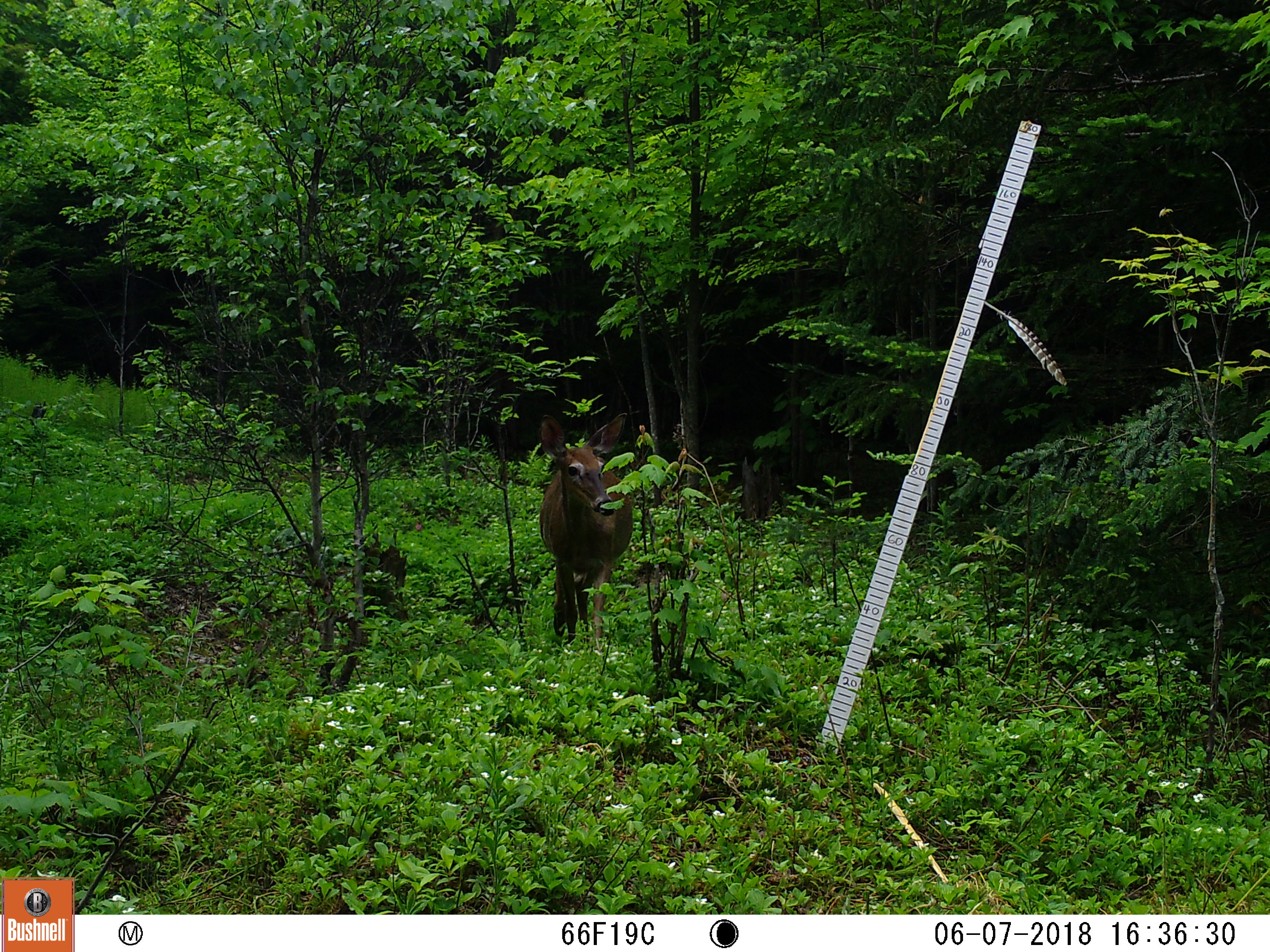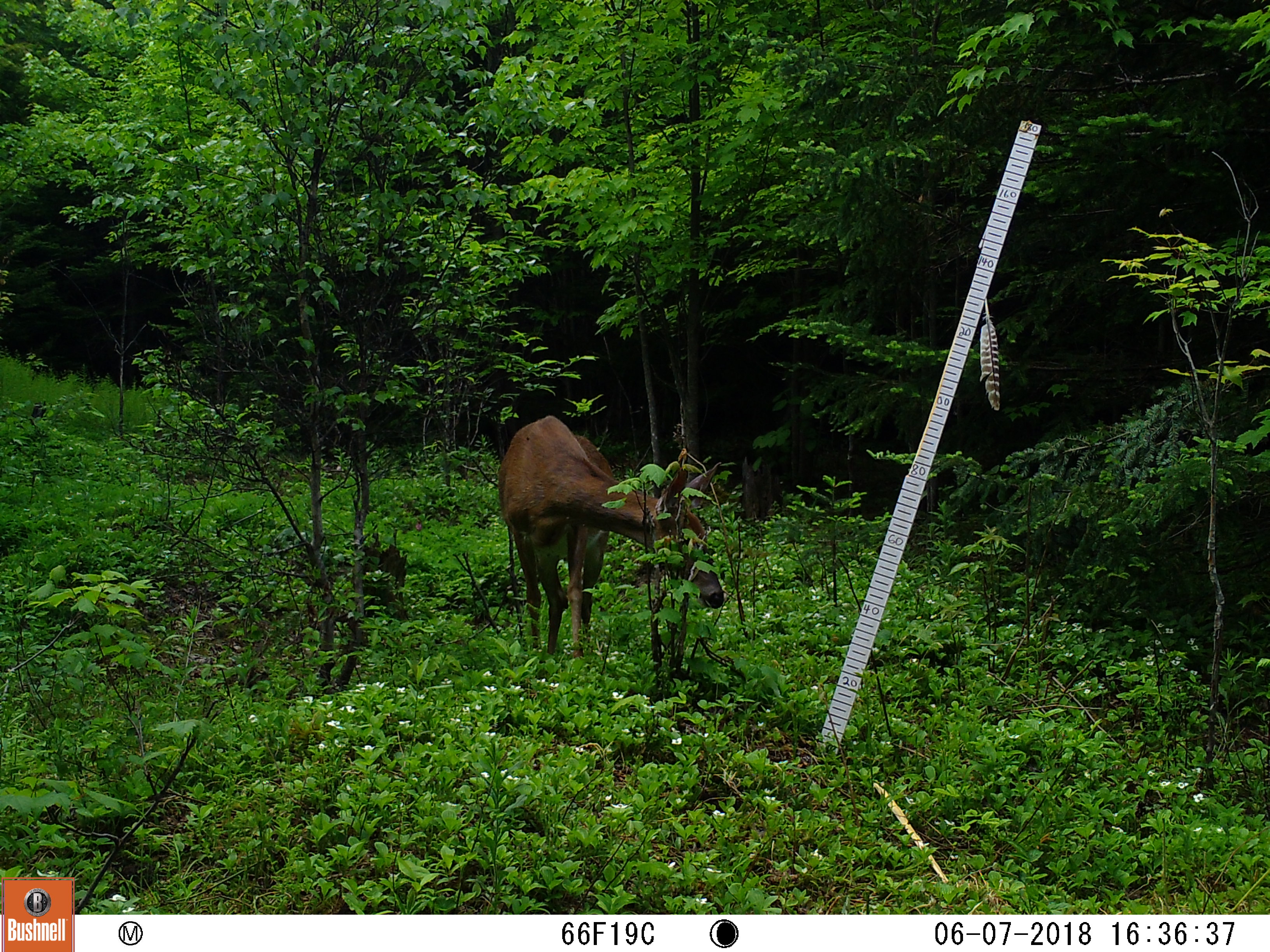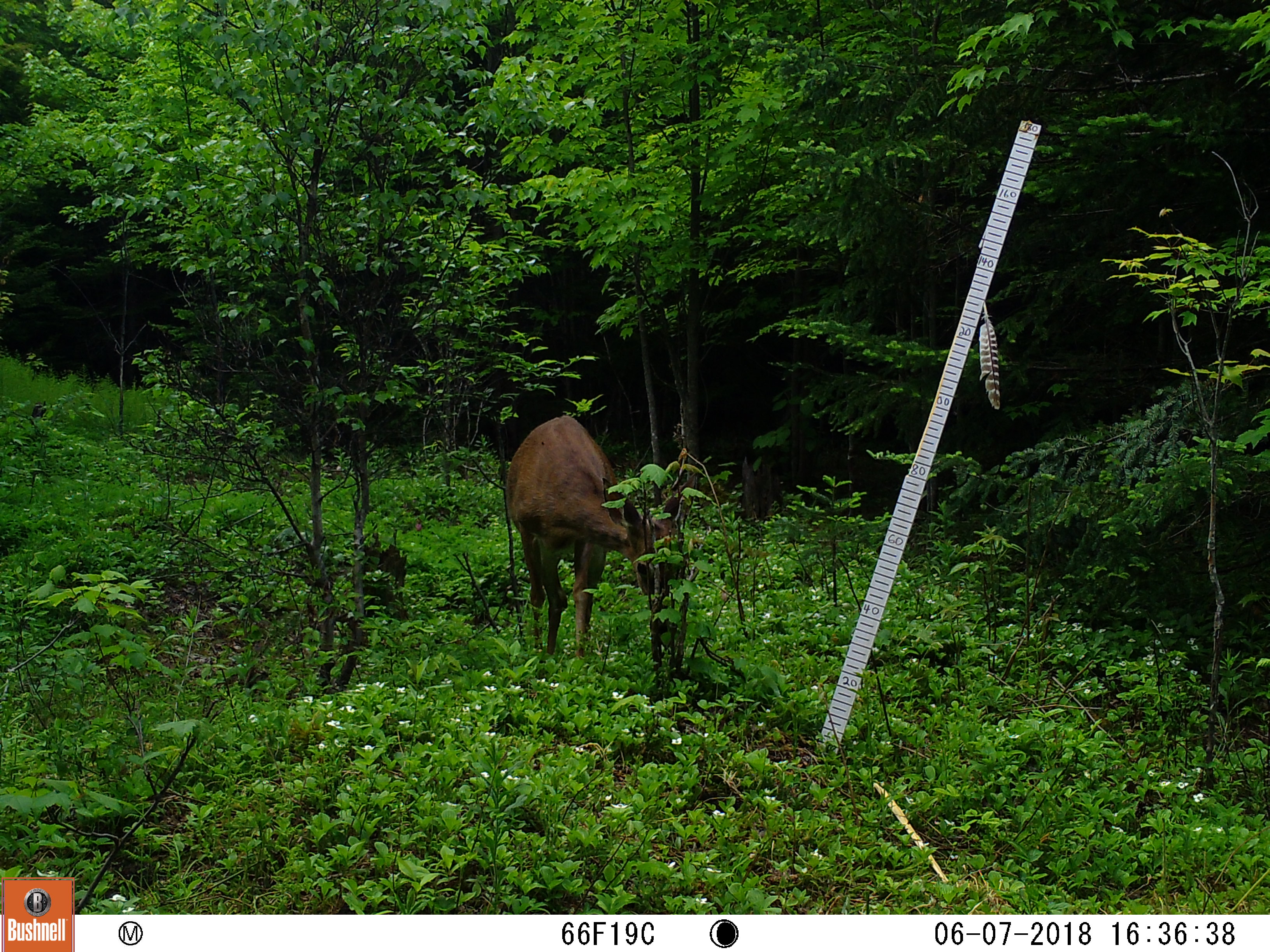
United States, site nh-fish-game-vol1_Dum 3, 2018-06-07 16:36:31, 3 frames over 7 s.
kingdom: Animalia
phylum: Chordata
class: Mammalia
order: Artiodactyla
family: Cervidae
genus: Odocoileus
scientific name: Odocoileus virginianus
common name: white-tailed deer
White-tailed deer (Odocoileus virginianus).